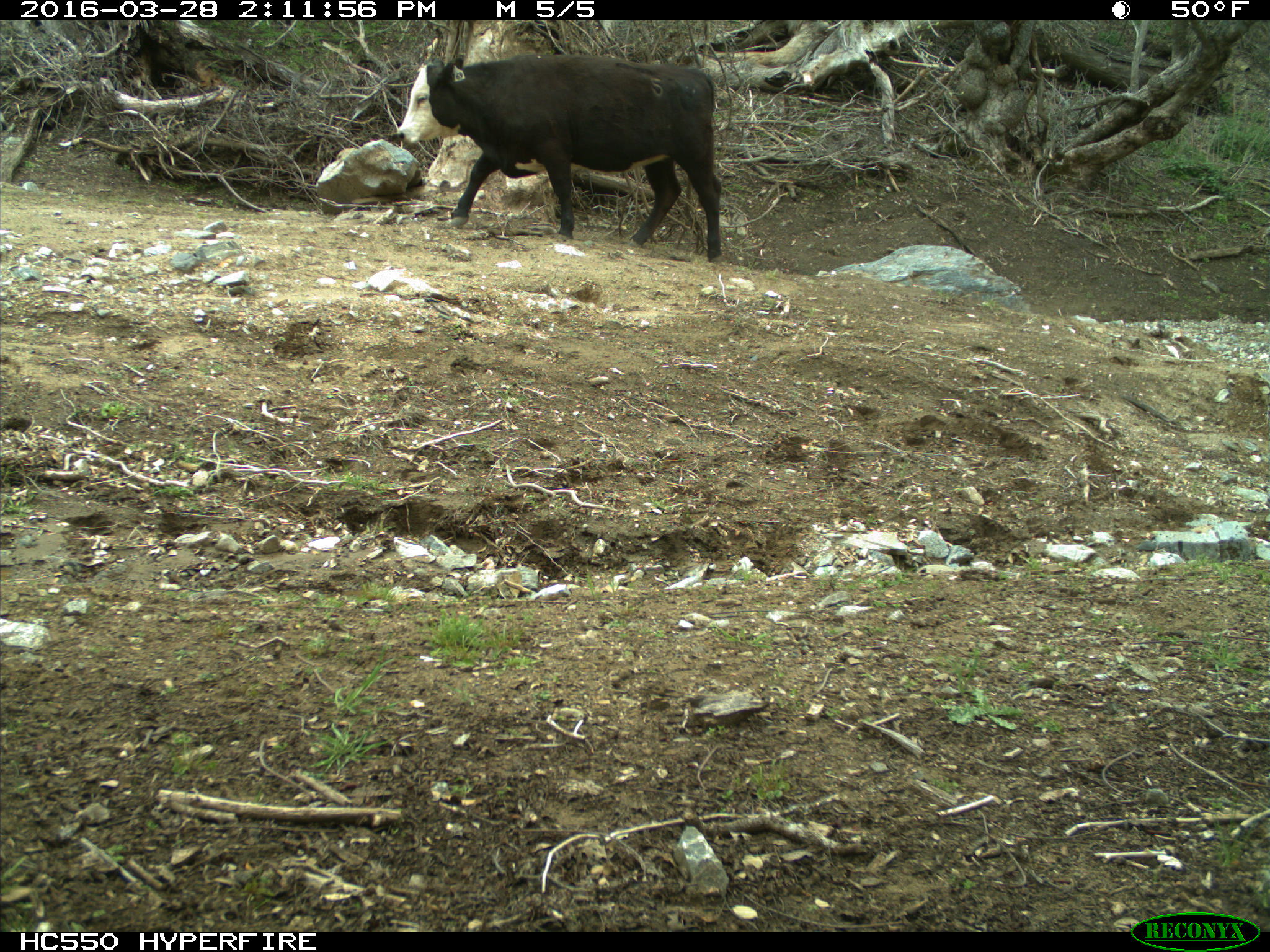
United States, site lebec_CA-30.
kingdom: Animalia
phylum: Chordata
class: Mammalia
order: Artiodactyla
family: Bovidae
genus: Bos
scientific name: Bos taurus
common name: domestic cow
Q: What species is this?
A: Bos taurus (domestic cow).